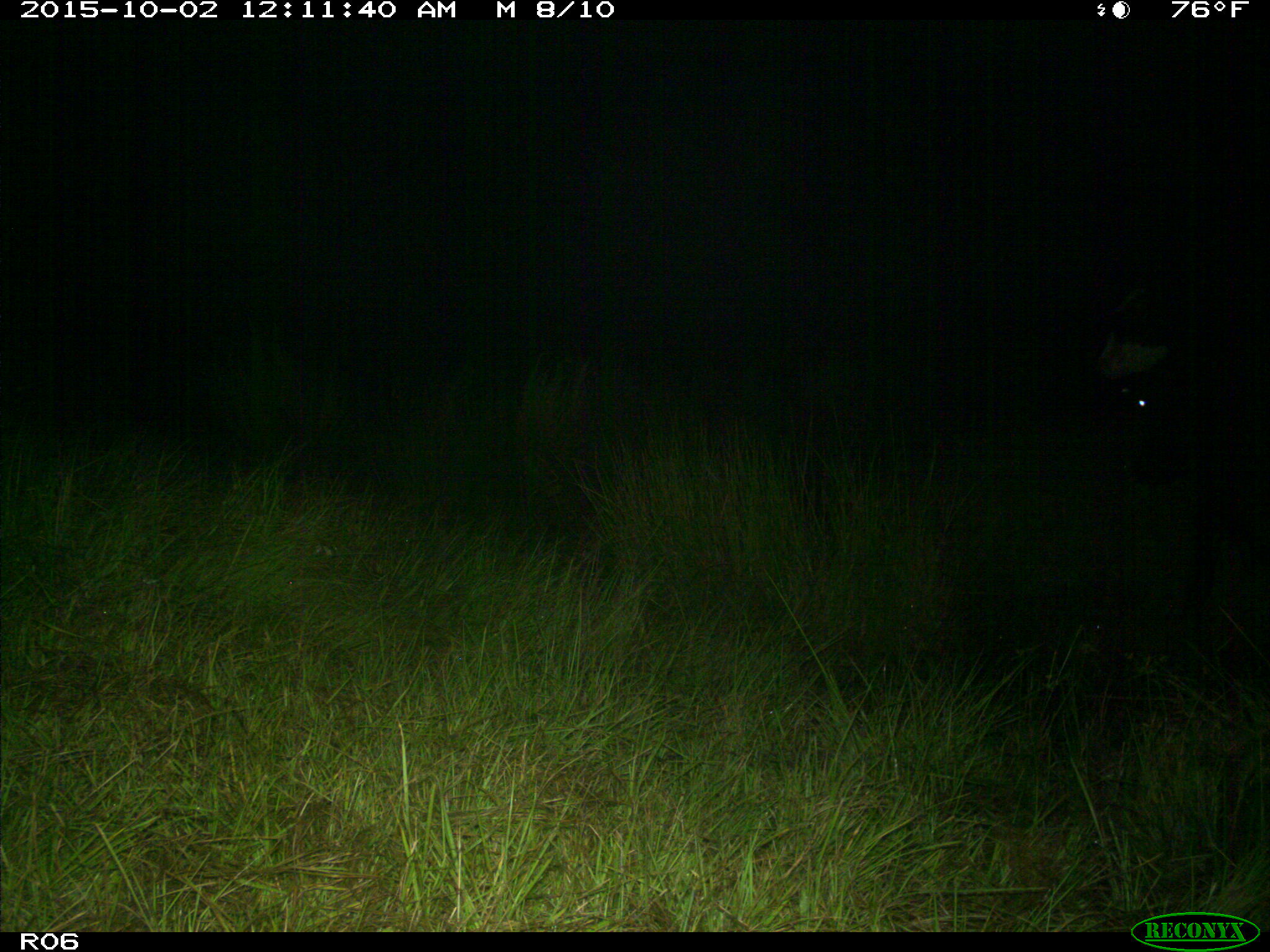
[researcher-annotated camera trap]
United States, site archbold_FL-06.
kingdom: Animalia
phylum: Chordata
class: Mammalia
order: Artiodactyla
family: Bovidae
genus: Bos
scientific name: Bos taurus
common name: domestic cow